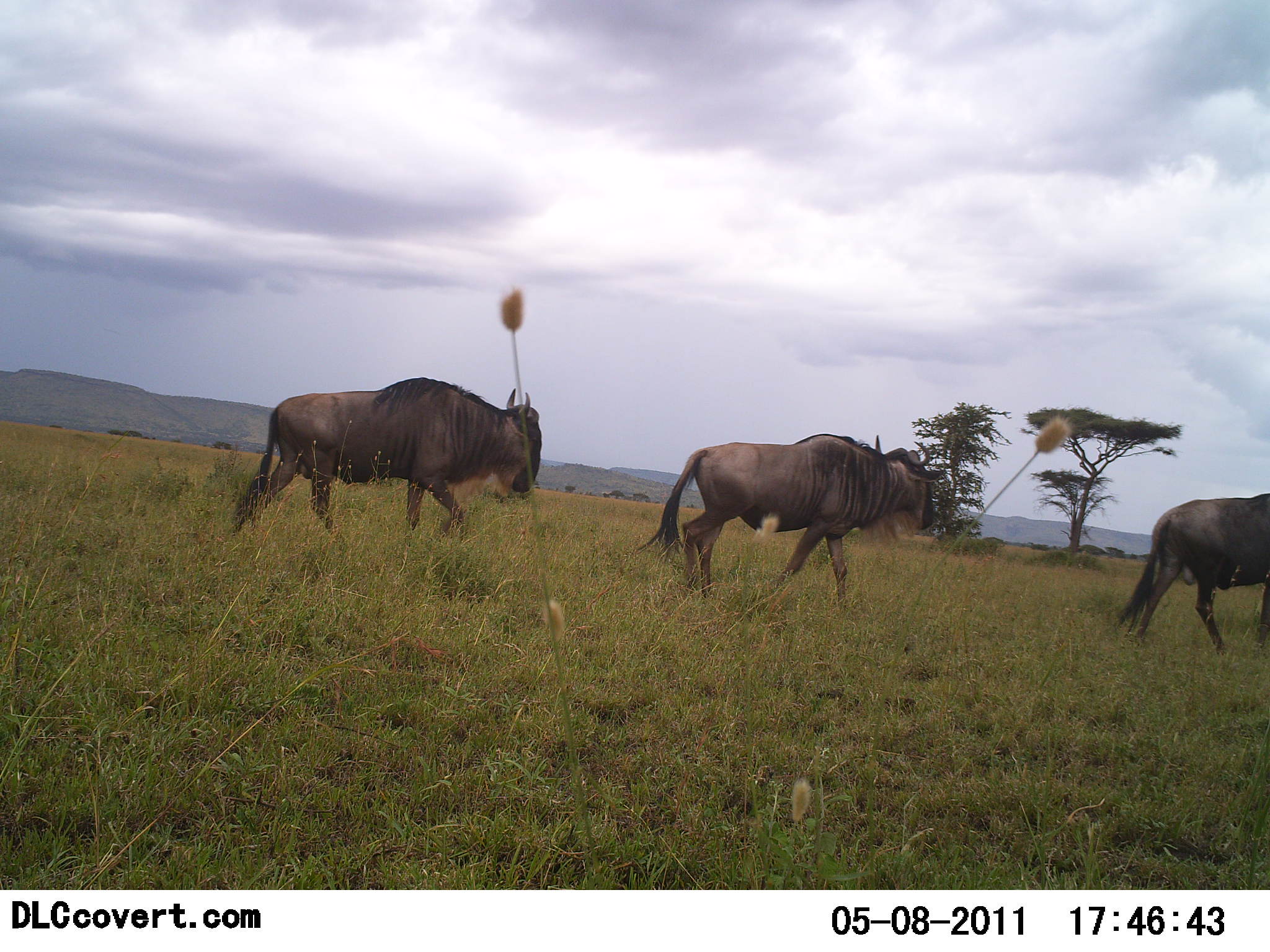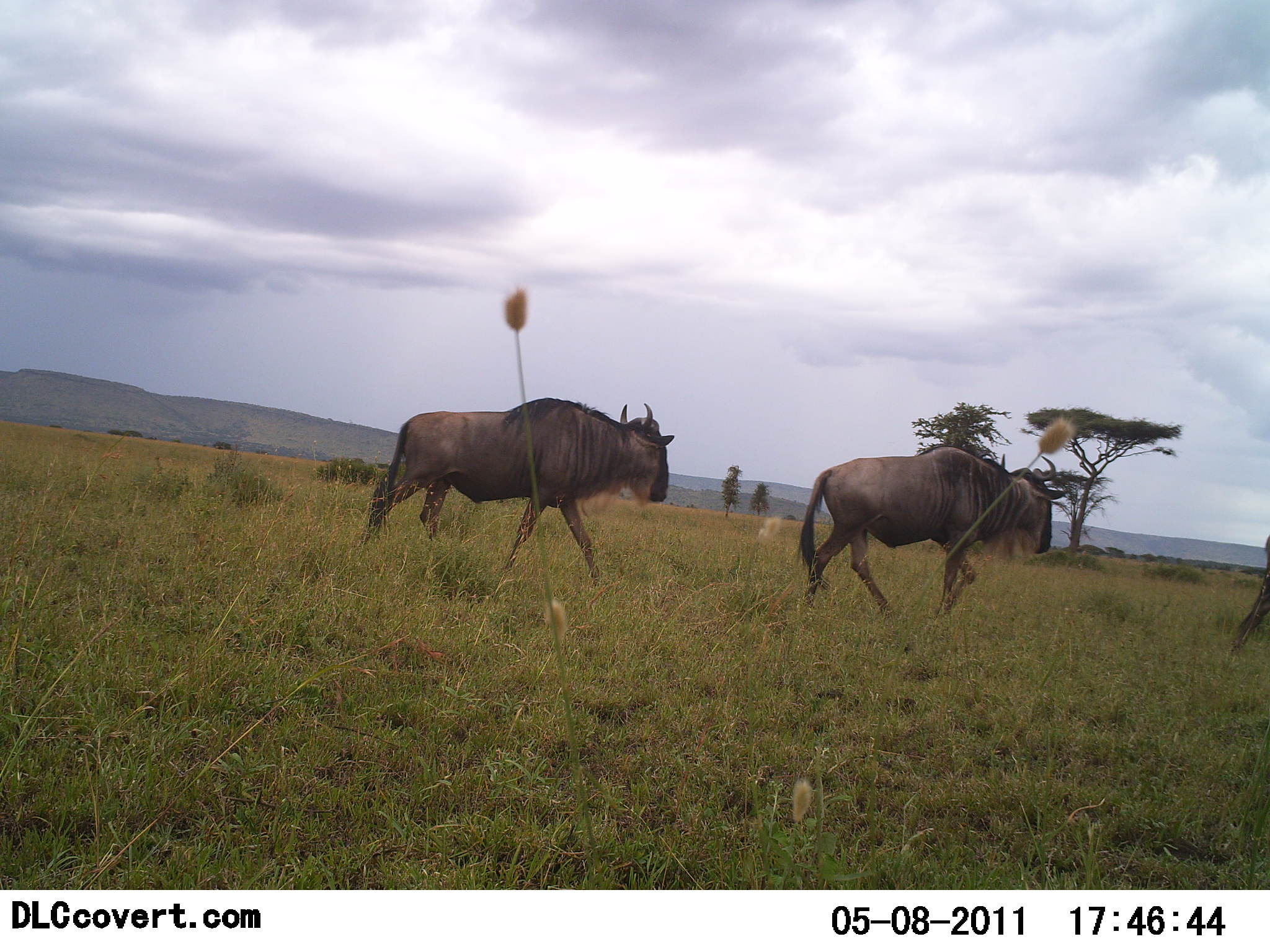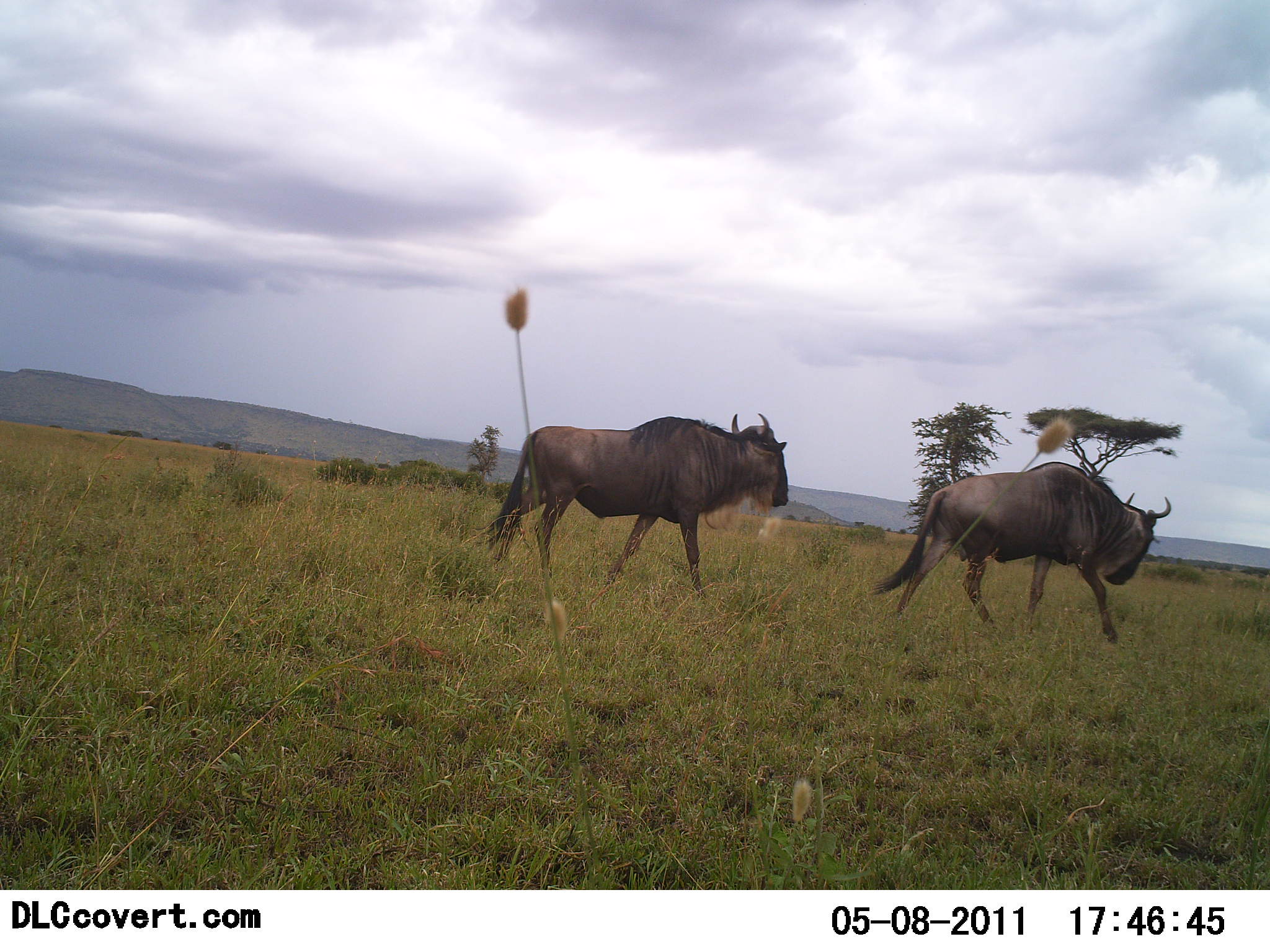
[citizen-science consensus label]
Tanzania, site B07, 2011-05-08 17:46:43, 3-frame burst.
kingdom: Animalia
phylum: Chordata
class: Mammalia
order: Artiodactyla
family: Bovidae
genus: Connochaetes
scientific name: Connochaetes taurinus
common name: blue wildebeest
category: wildebeest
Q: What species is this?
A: Wildebeest (blue wildebeest) (Connochaetes taurinus).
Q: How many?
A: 3.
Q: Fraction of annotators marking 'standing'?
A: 9%.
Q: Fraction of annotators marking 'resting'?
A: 0%.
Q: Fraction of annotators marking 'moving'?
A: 100%.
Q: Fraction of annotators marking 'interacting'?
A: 0%.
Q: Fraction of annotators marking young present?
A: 0%.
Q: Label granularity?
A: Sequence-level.